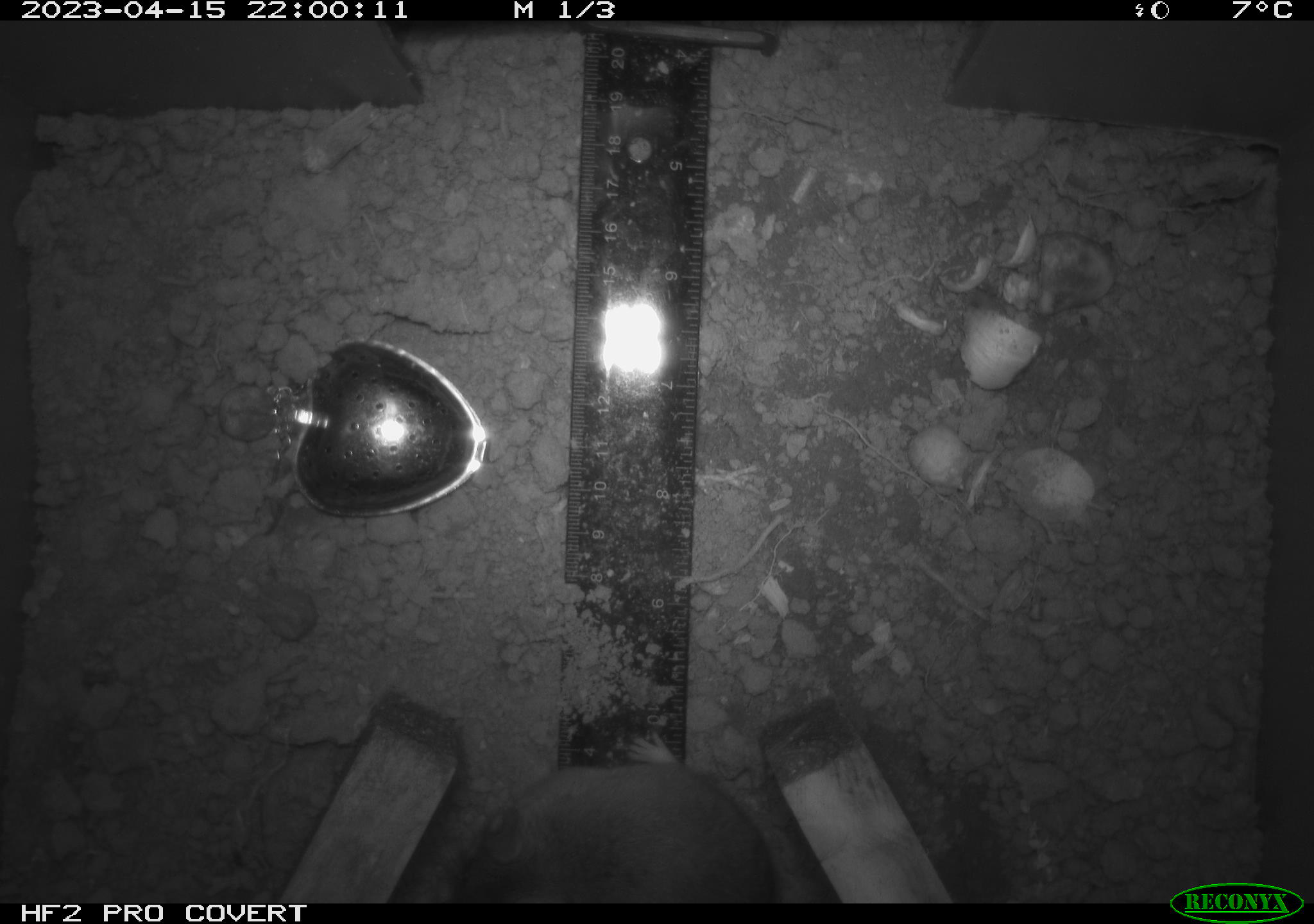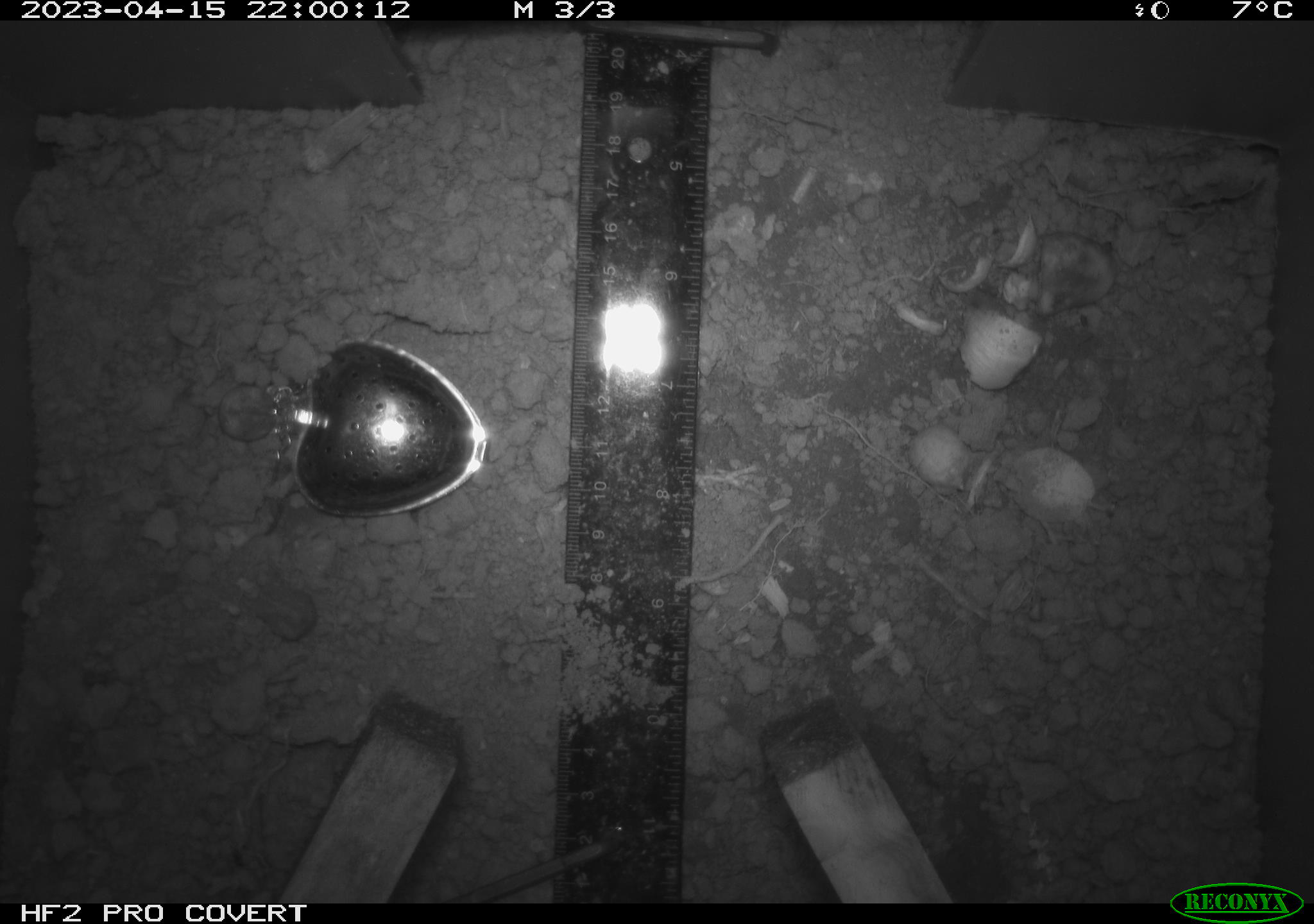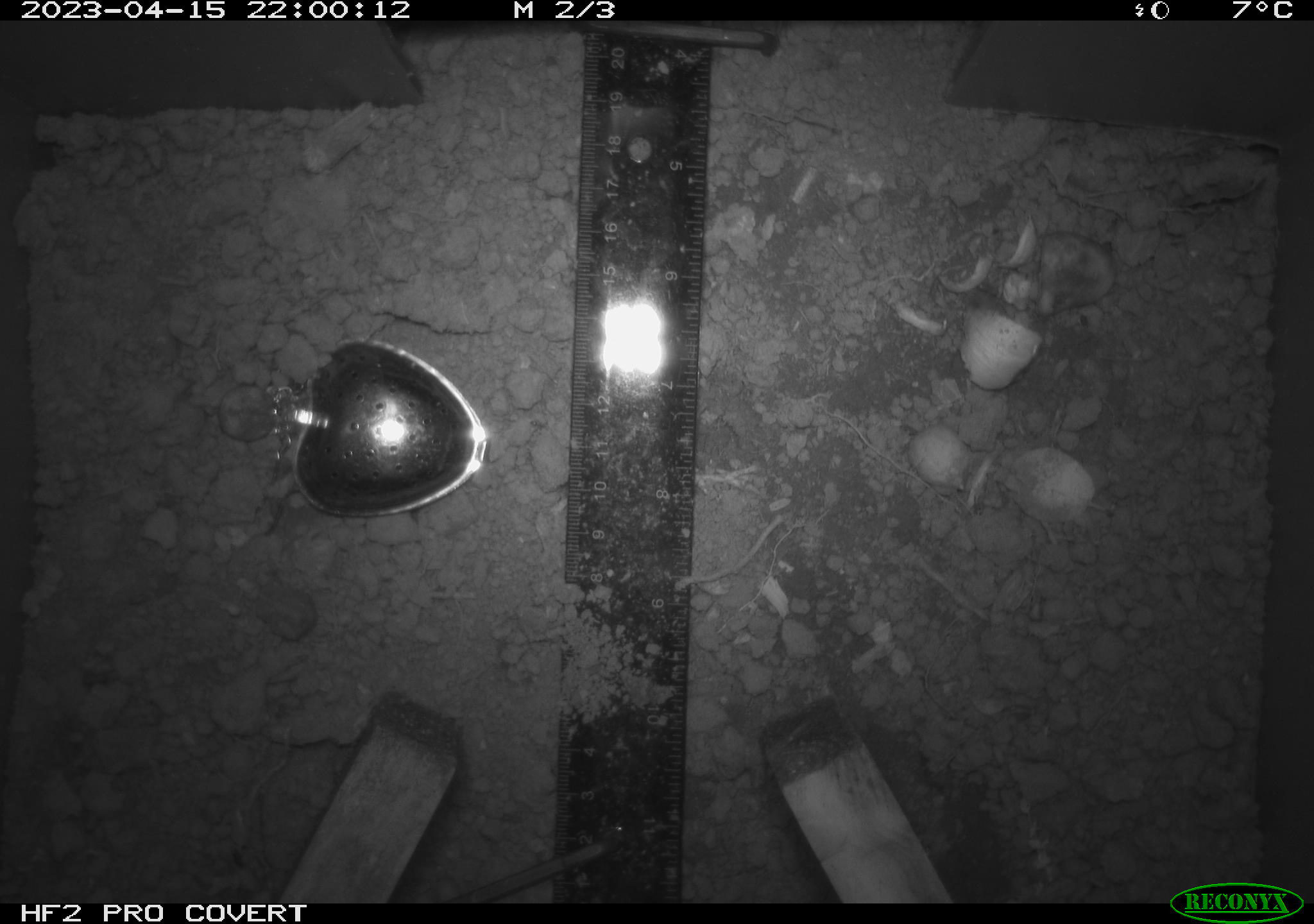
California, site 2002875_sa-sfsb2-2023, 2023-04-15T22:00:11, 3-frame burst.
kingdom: Animalia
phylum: Chordata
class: Mammalia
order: Rodentia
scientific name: Rodentia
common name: mouse species